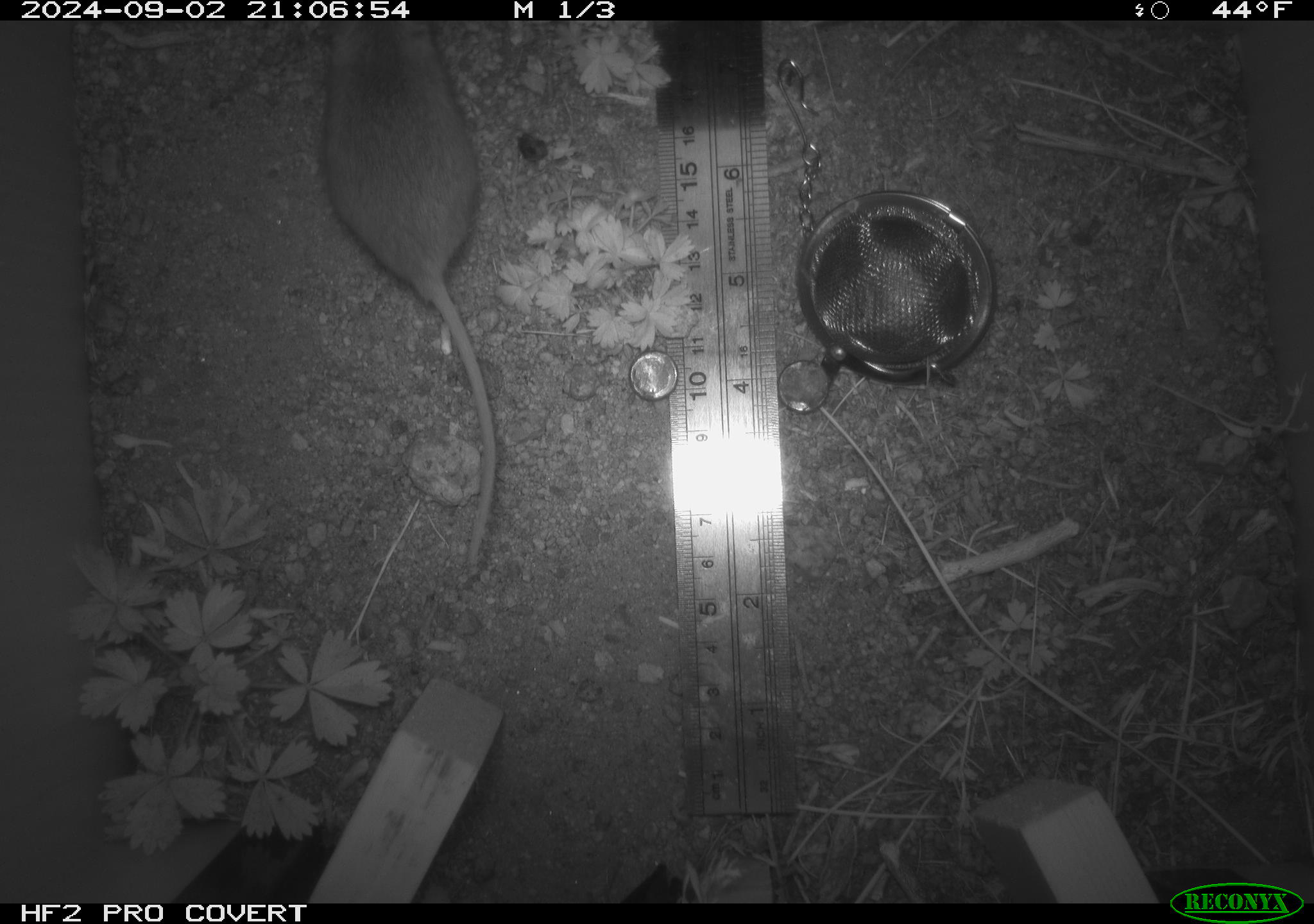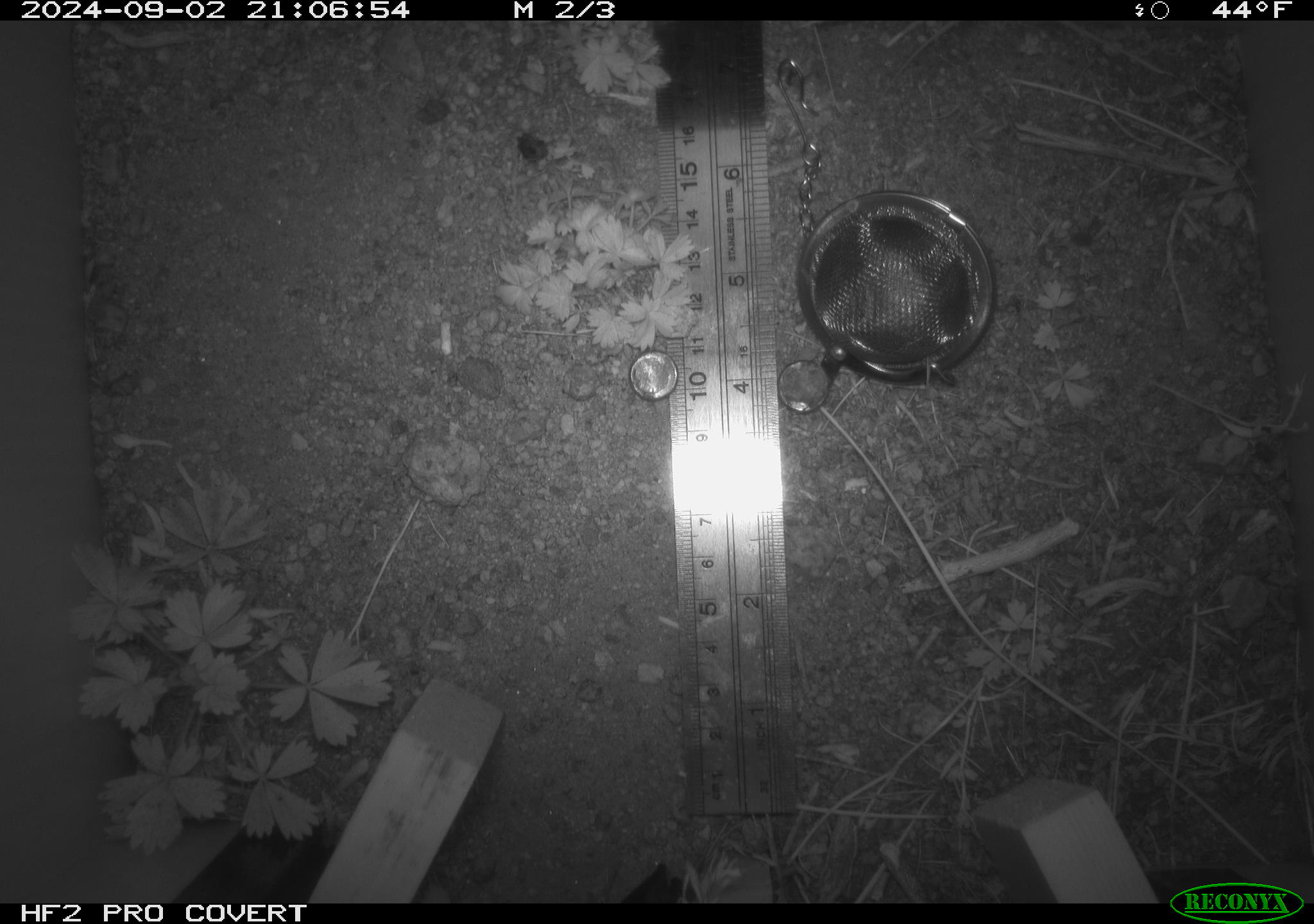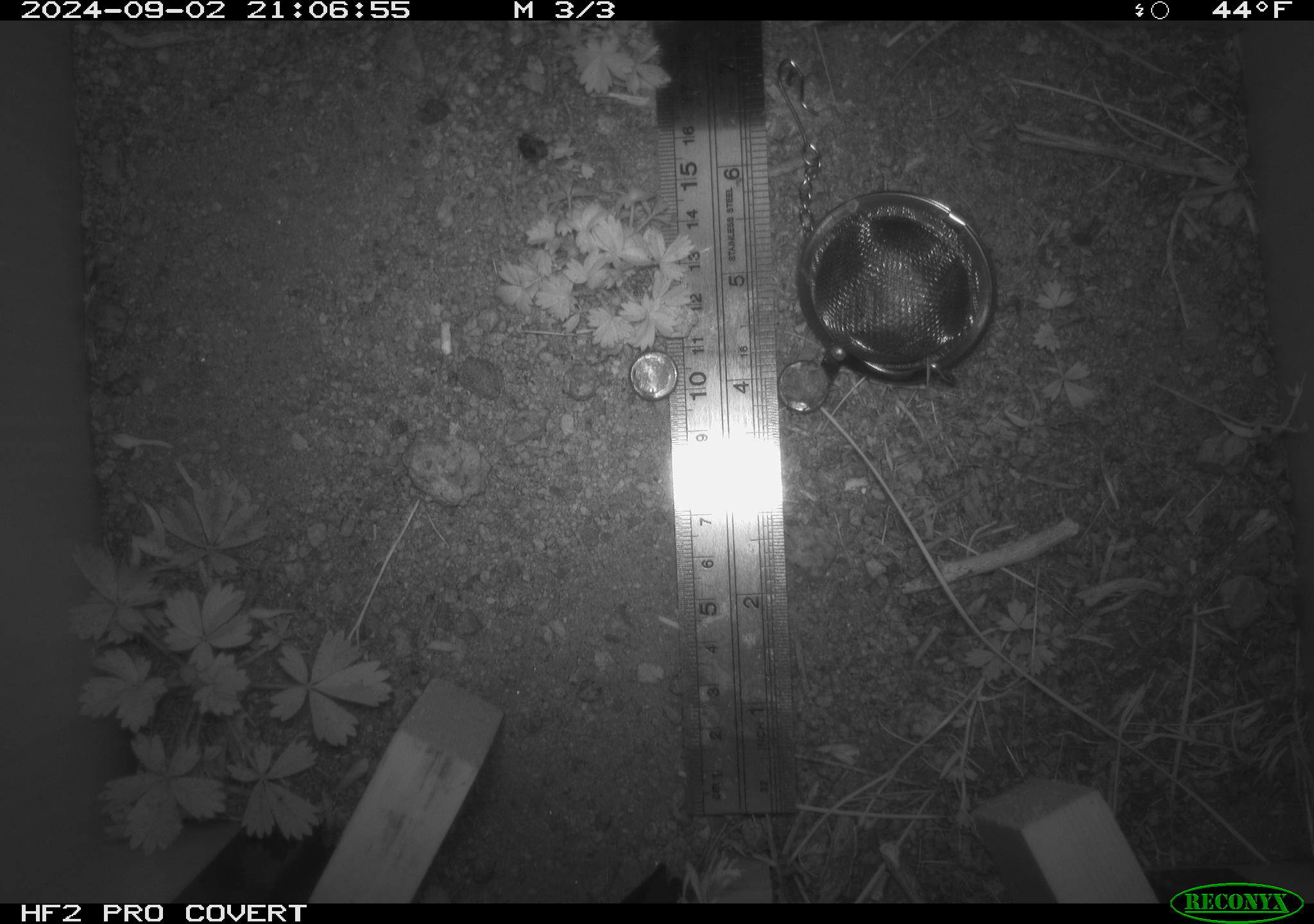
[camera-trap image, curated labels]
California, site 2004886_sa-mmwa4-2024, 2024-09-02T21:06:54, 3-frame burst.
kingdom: Animalia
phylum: Chordata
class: Mammalia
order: Rodentia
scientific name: Rodentia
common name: mouse species